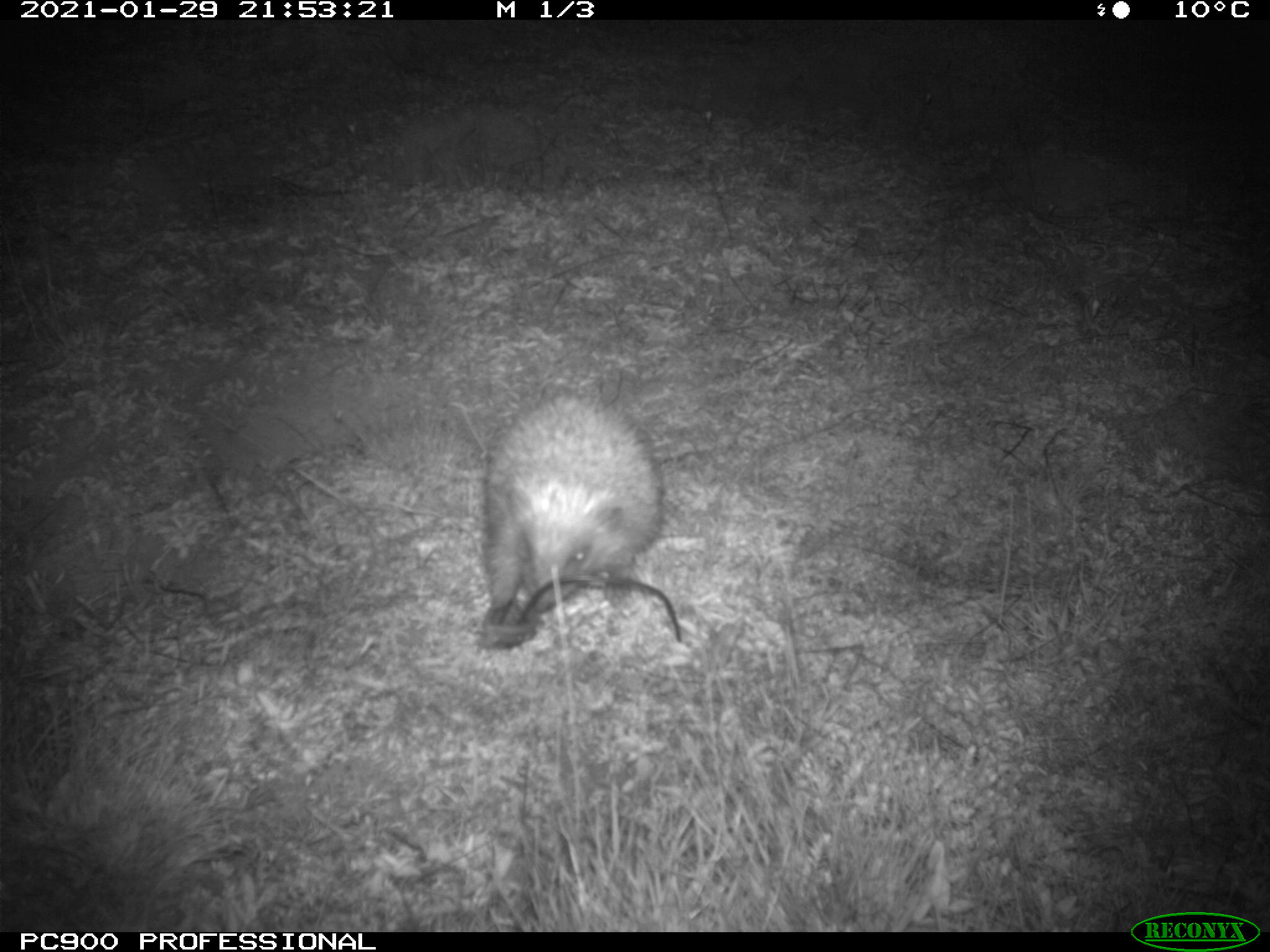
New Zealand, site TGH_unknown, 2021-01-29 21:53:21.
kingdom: Animalia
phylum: Chordata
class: Mammalia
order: Eulipotyphla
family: Erinaceidae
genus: Erinaceus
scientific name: Erinaceus europaeus europaeus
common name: european hedgehog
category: hedgehog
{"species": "hedgehog (european hedgehog) (Erinaceus europaeus europaeus)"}